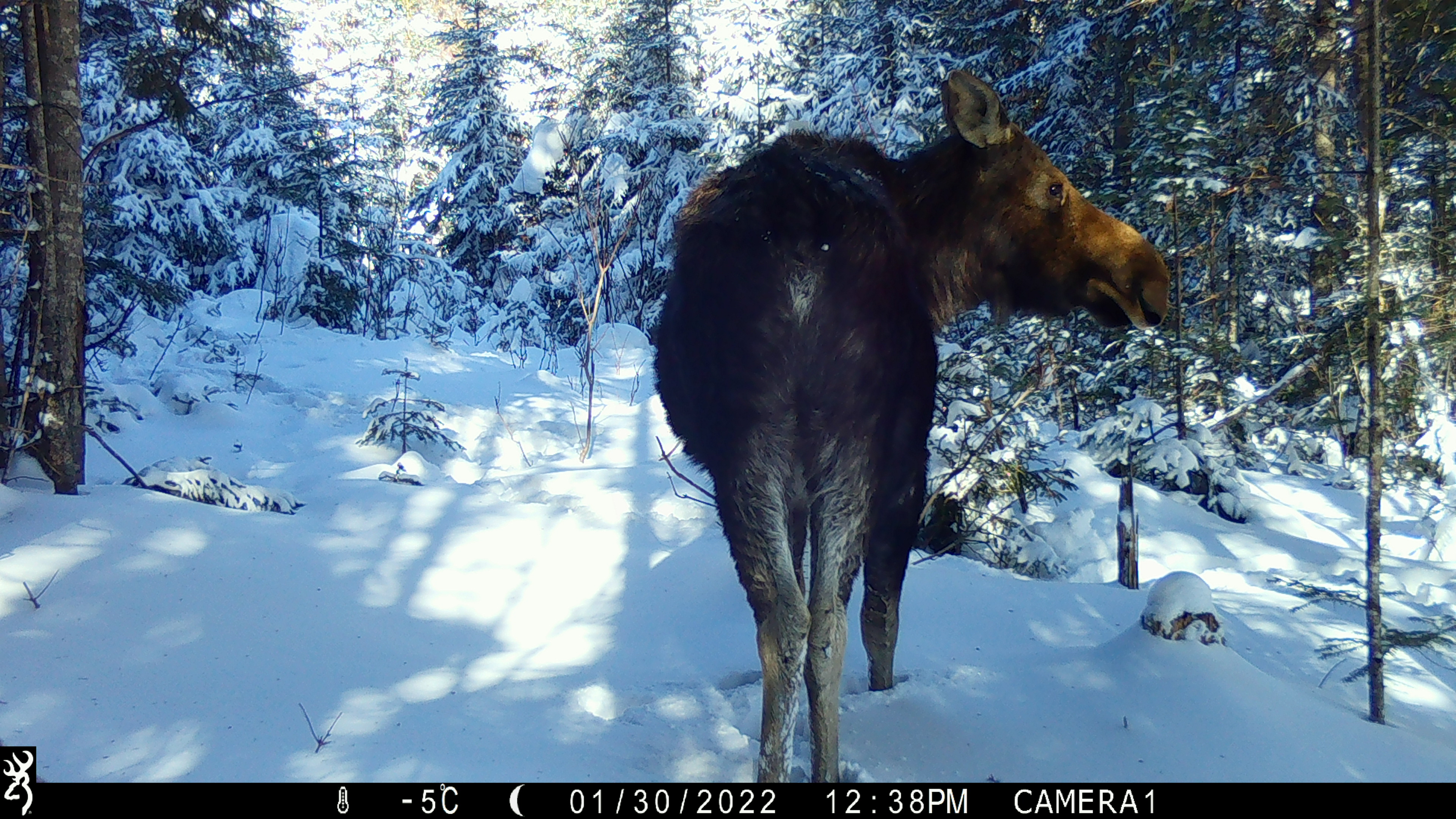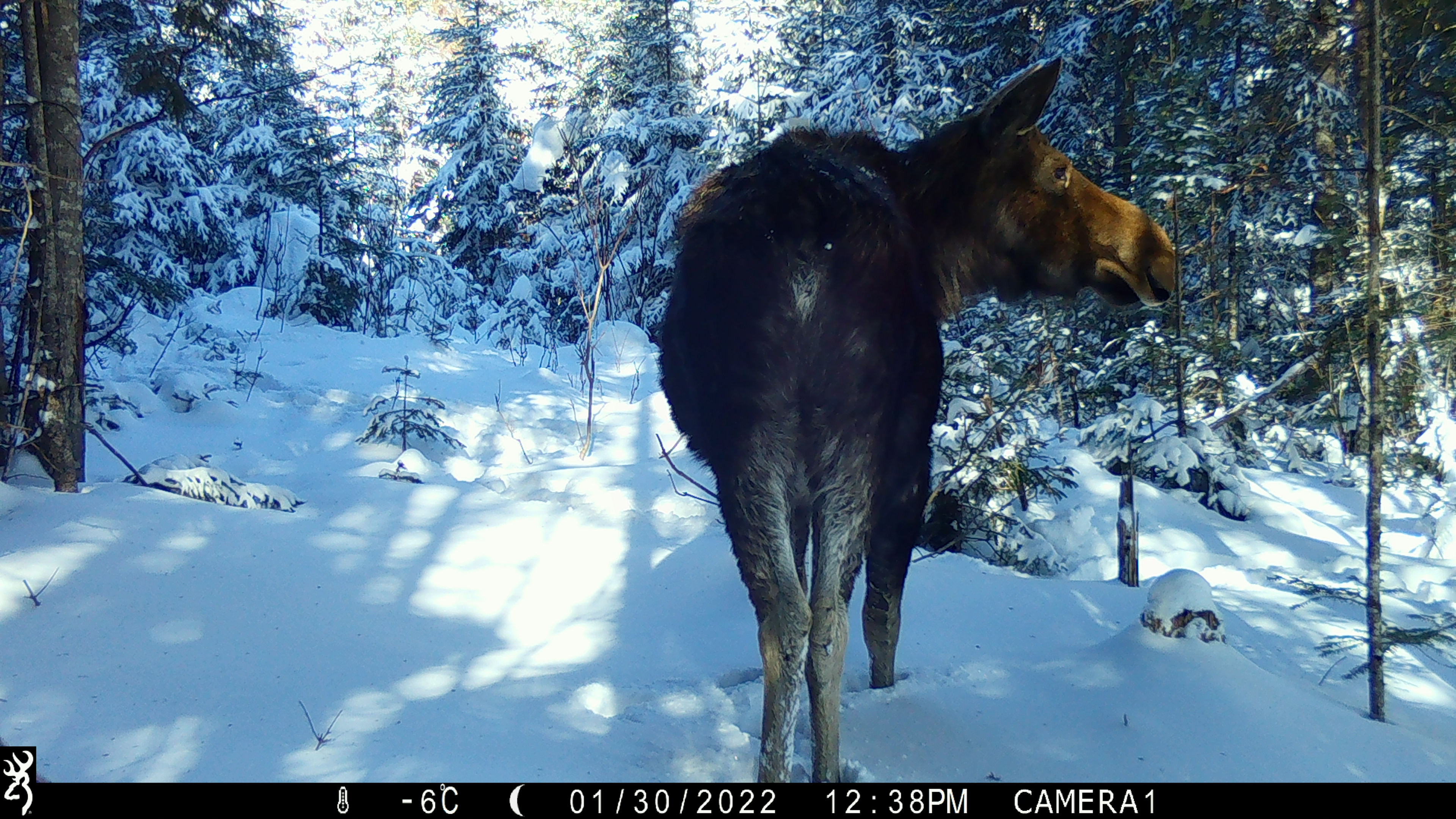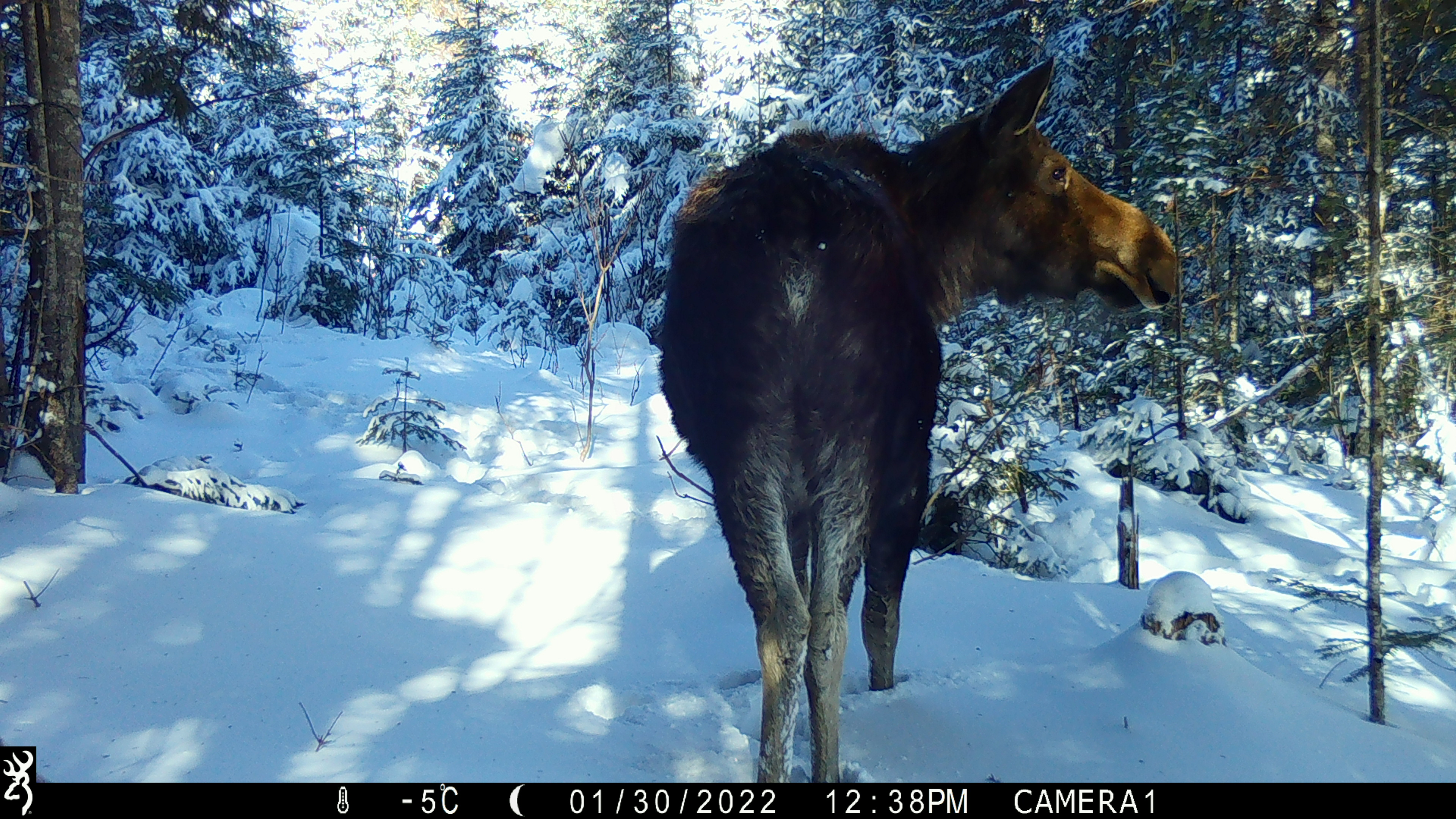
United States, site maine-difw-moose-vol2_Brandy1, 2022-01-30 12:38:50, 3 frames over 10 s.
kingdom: Animalia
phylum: Chordata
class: Mammalia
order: Artiodactyla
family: Cervidae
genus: Alces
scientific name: Alces alces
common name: moose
Moose (Alces alces).